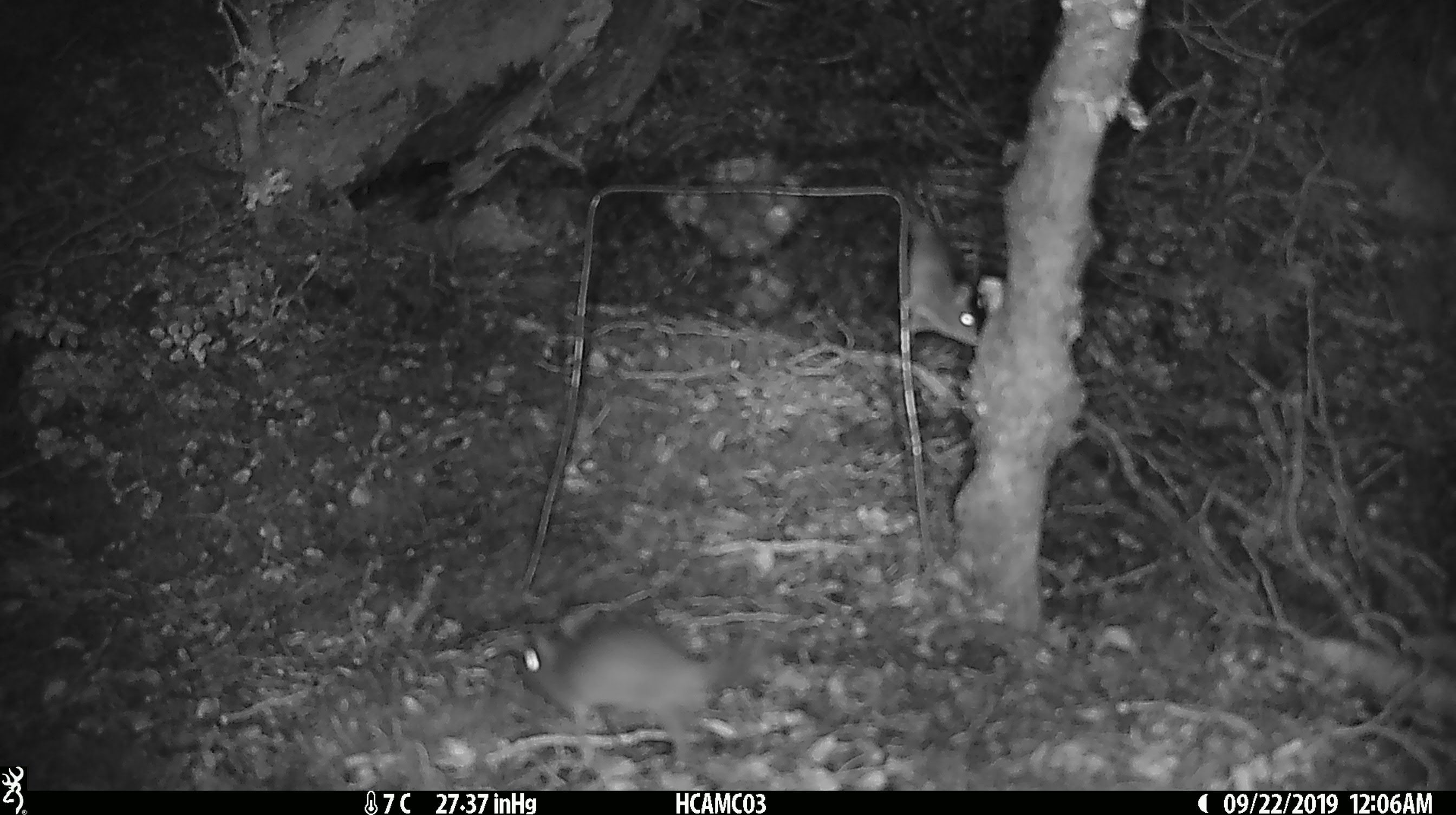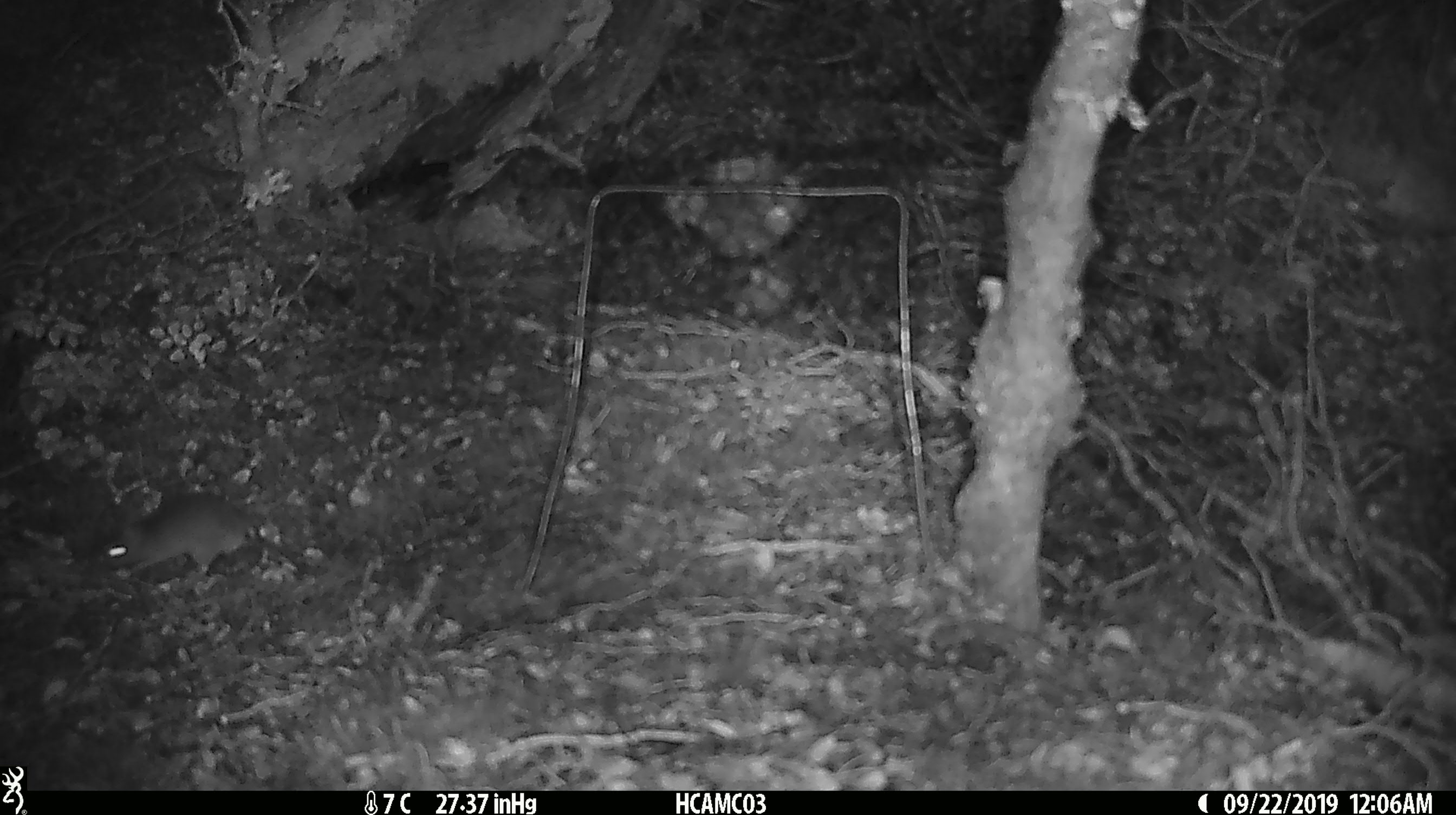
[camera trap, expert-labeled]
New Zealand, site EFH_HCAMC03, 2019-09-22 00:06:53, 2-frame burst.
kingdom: Animalia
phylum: Chordata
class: Mammalia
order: Rodentia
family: Muridae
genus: Mus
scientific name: Mus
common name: mouse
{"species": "mouse (Mus)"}